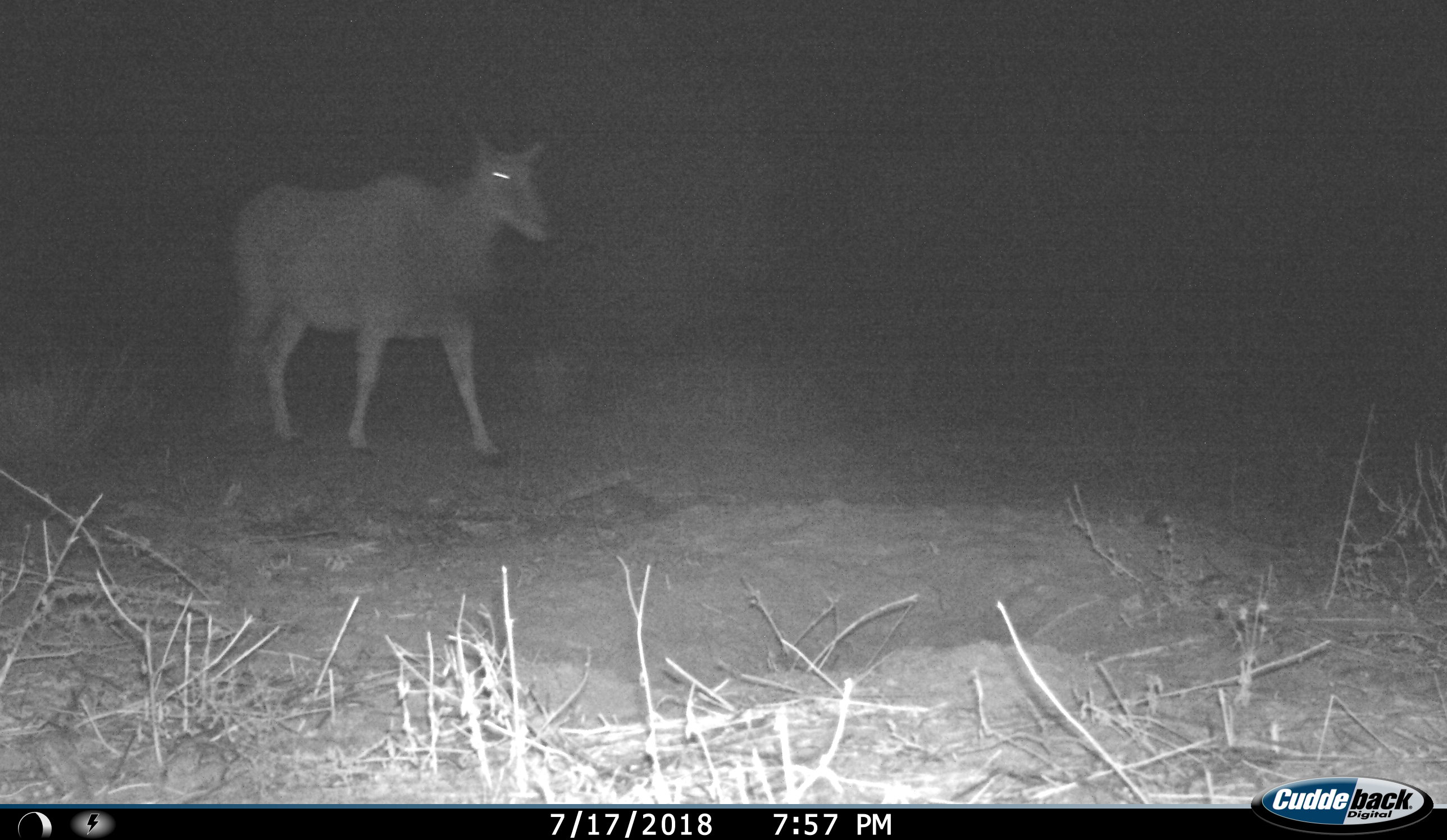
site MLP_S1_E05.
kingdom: Animalia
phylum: Chordata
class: Mammalia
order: Artiodactyla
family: Bovidae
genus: Tragelaphus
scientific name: Tragelaphus oryx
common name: eland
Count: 1.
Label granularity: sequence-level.